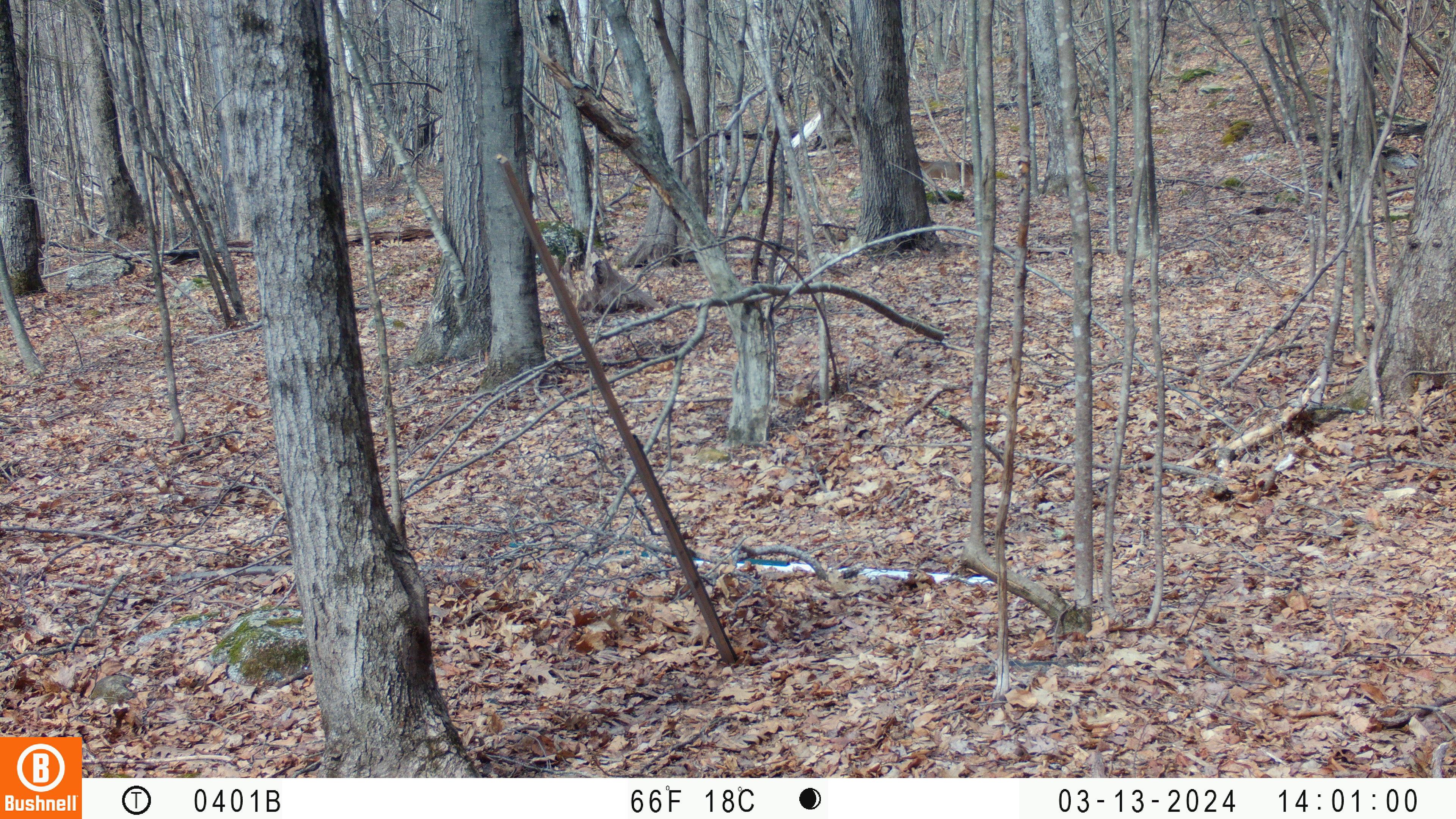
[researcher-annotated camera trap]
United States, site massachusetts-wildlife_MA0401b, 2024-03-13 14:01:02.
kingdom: Animalia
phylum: Chordata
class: Mammalia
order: Artiodactyla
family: Cervidae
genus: Odocoileus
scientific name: Odocoileus virginianus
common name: white-tailed deer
White-tailed deer (Odocoileus virginianus).